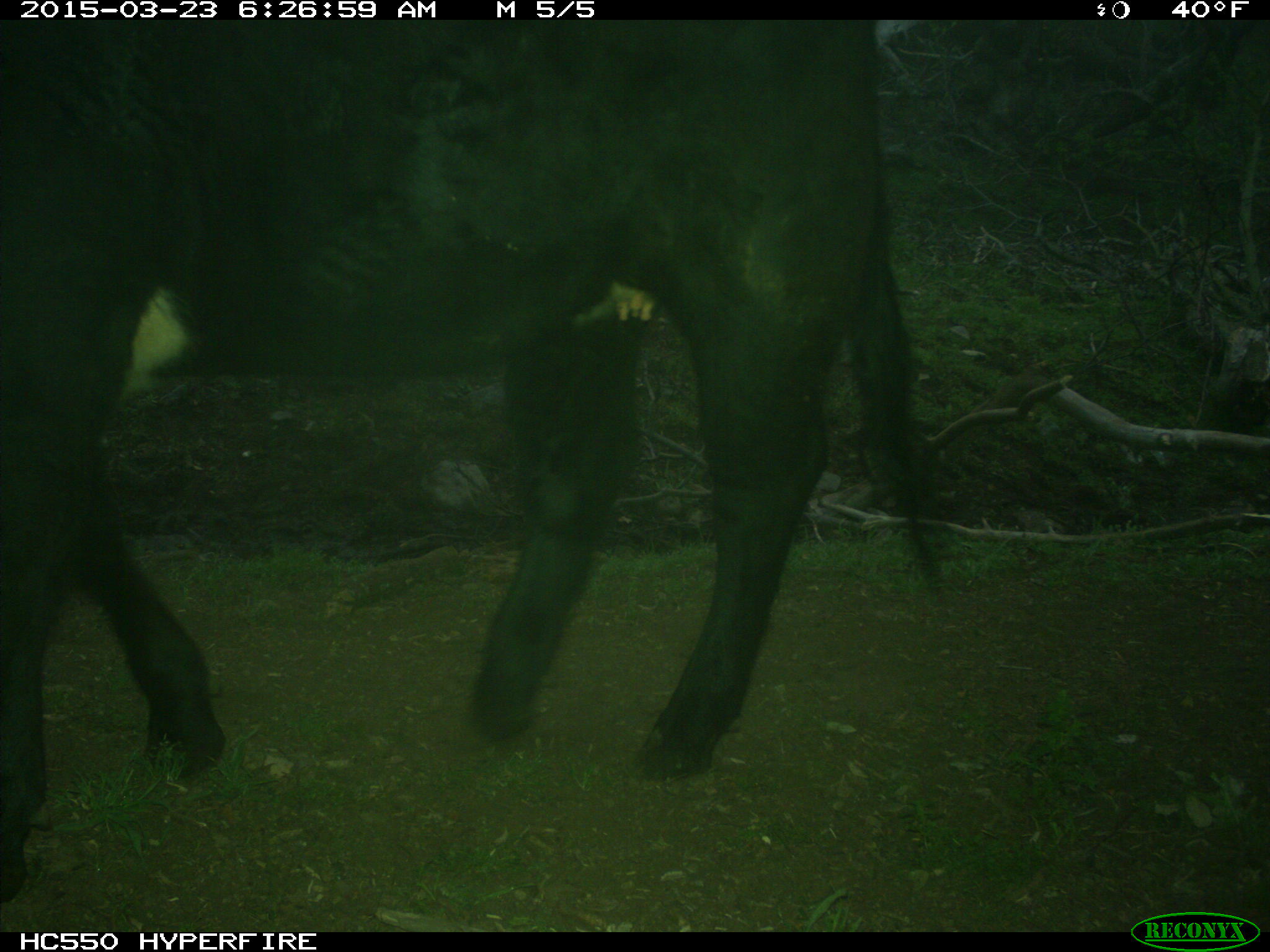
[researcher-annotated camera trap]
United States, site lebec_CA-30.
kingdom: Animalia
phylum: Chordata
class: Mammalia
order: Artiodactyla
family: Bovidae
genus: Bos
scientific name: Bos taurus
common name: domestic cow